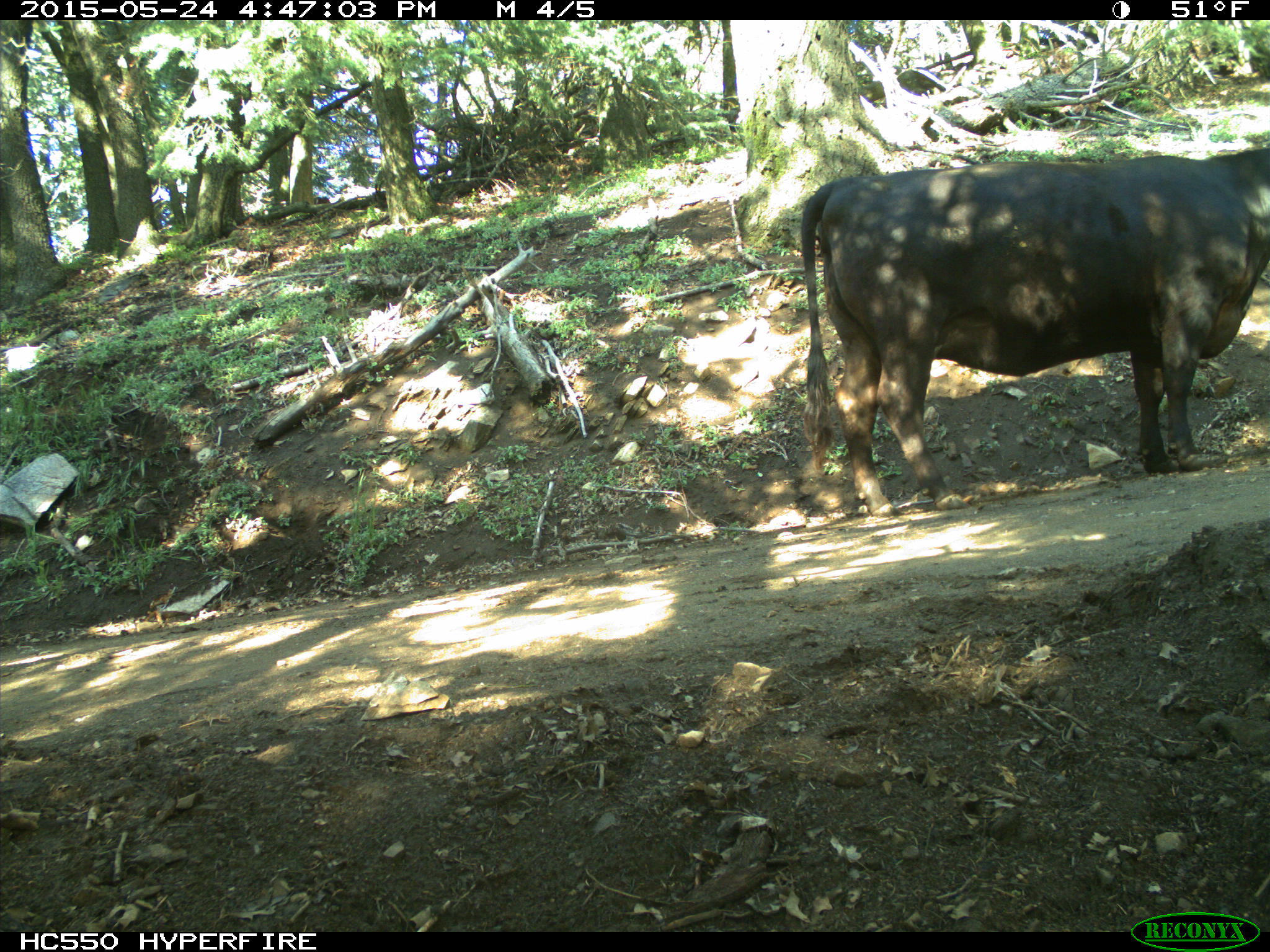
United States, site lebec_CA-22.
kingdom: Animalia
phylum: Chordata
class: Mammalia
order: Artiodactyla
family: Bovidae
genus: Bos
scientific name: Bos taurus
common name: domestic cow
Bos taurus (domestic cow).